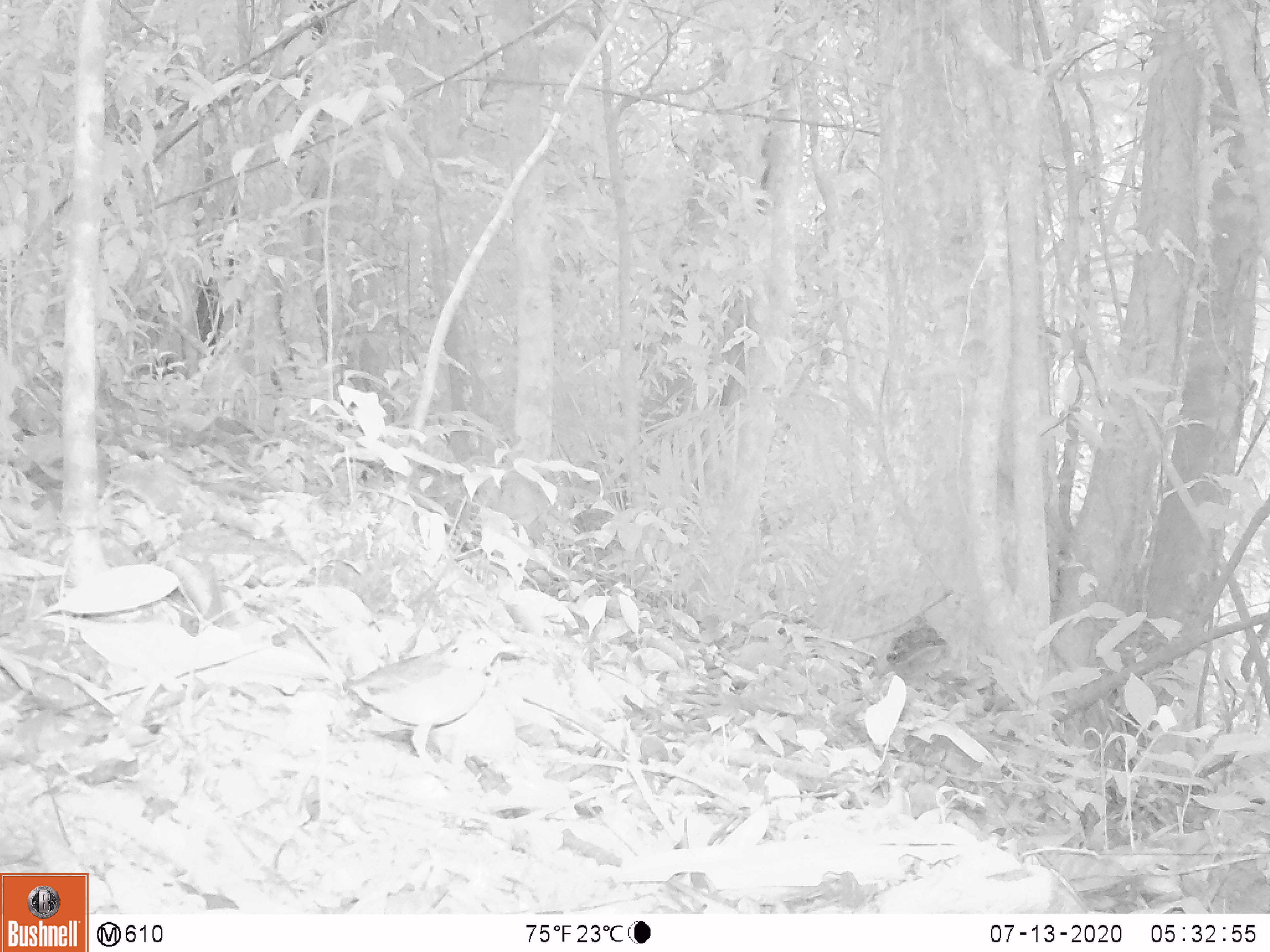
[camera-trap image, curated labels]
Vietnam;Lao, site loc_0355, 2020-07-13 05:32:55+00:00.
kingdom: Animalia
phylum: Chordata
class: Aves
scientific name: Aves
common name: bird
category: unidentified bird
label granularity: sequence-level